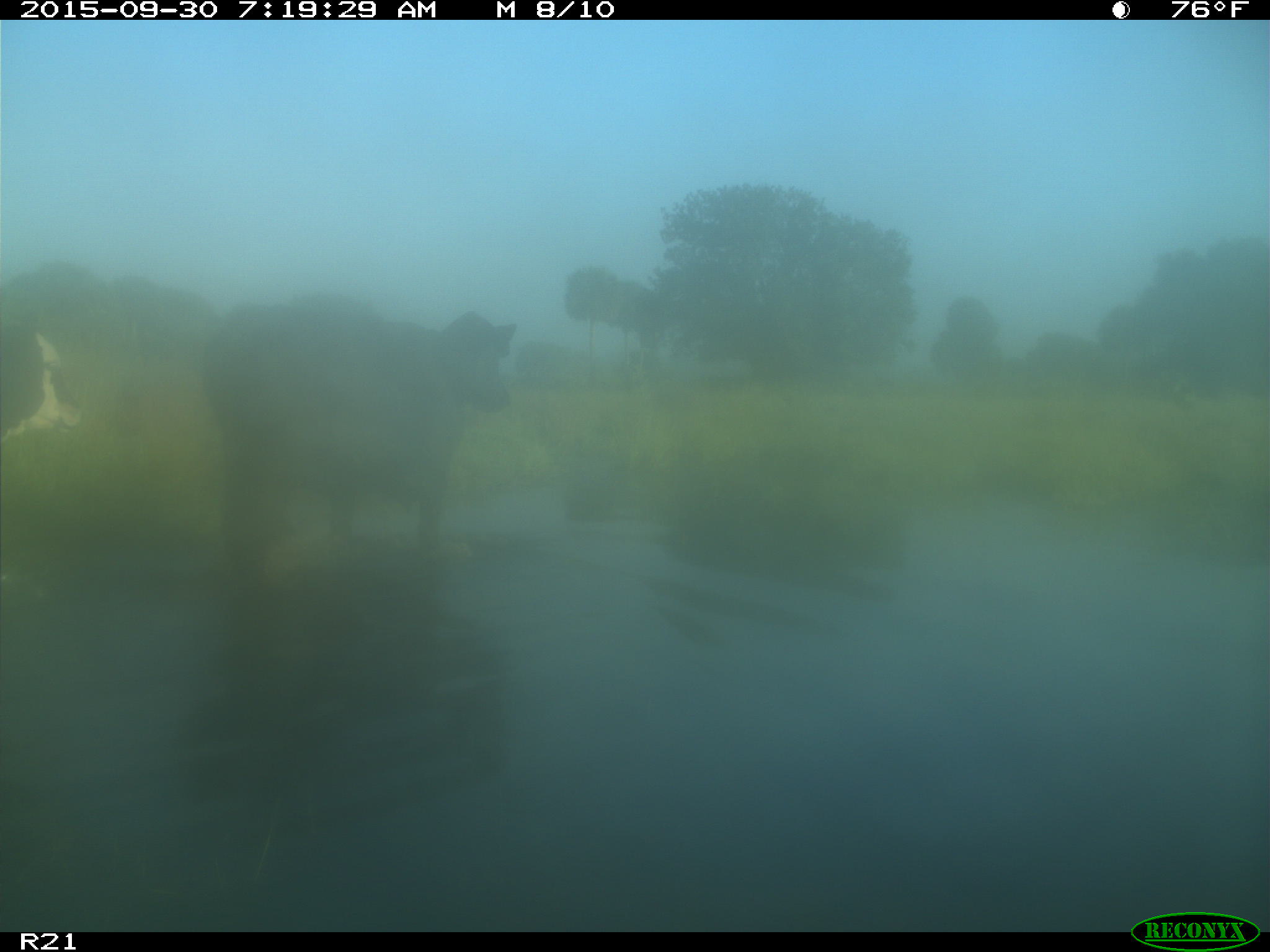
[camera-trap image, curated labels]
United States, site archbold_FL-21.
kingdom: Animalia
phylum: Chordata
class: Mammalia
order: Artiodactyla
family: Bovidae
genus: Bos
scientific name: Bos taurus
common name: domestic cow